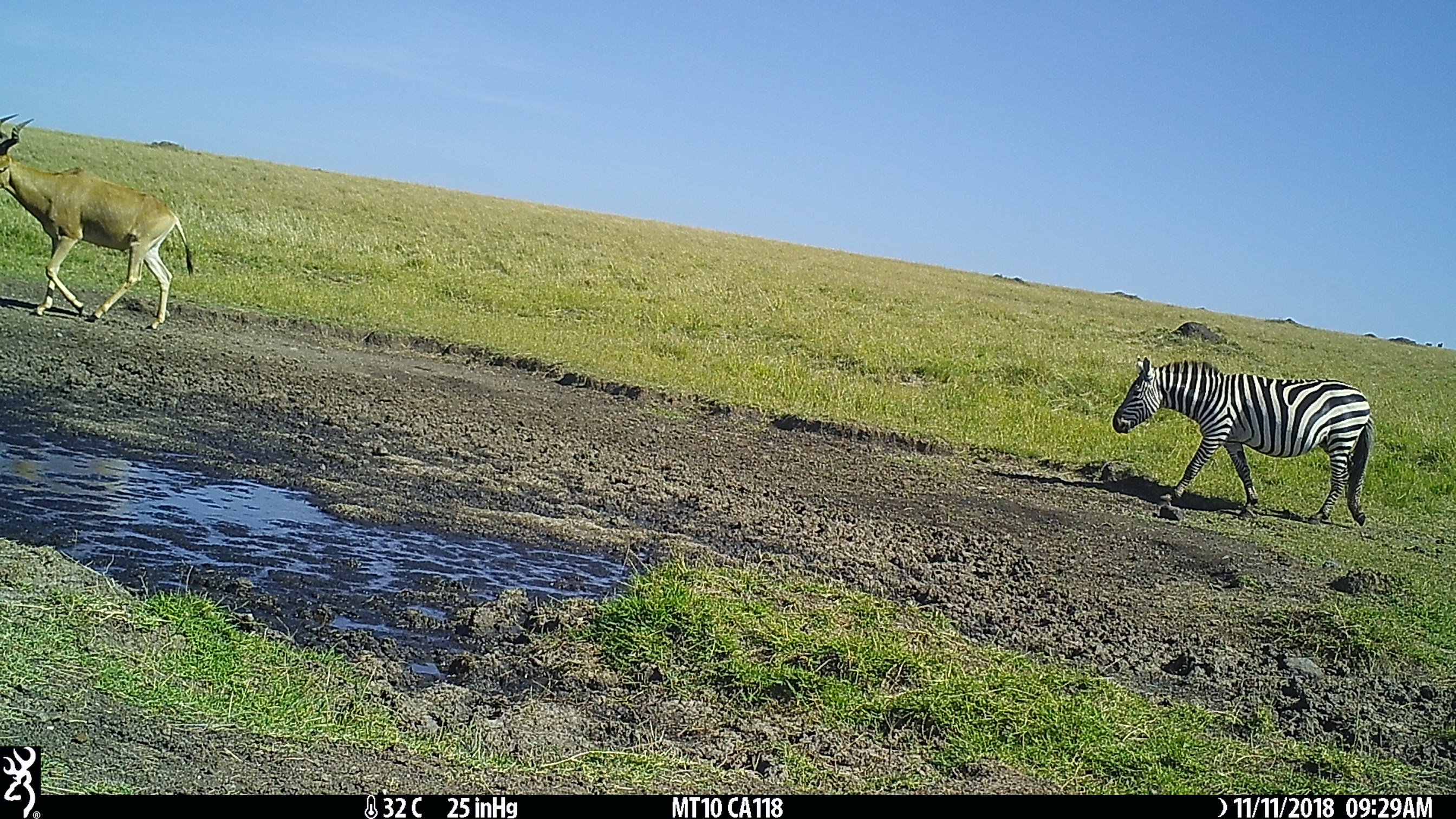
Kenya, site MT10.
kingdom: Animalia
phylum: Chordata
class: Mammalia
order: Perissodactyla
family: Equidae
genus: Equus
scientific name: Equus quagga burchellii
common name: burchell's zebra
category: zebra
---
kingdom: Animalia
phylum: Chordata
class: Mammalia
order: Artiodactyla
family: Bovidae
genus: Alcelaphus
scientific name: Alcelaphus buselaphus cokii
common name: coke's hartebeest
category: hartebeest cokes